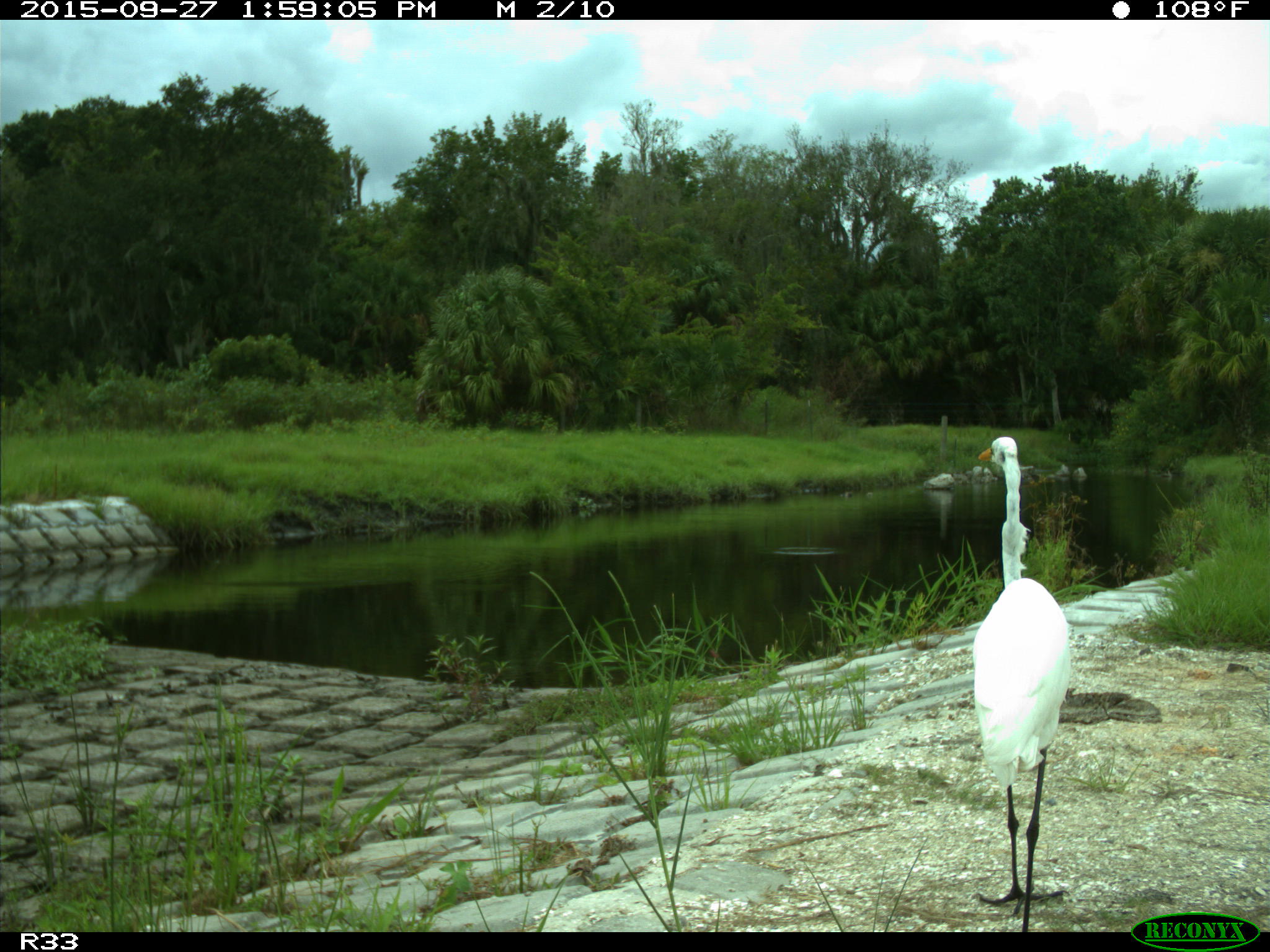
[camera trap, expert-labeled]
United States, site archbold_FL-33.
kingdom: Animalia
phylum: Chordata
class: Aves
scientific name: Aves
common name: birds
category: unidentified bird